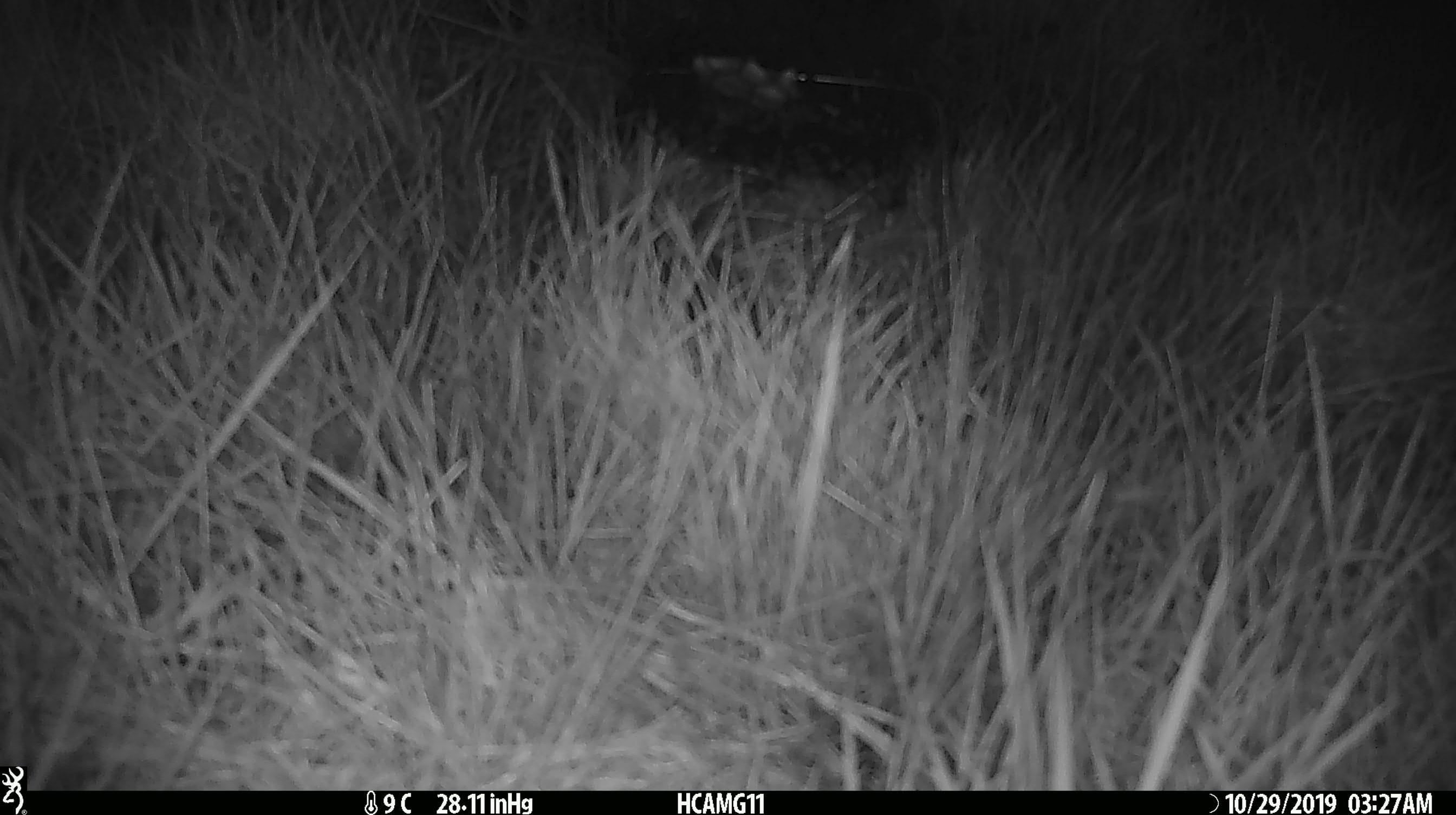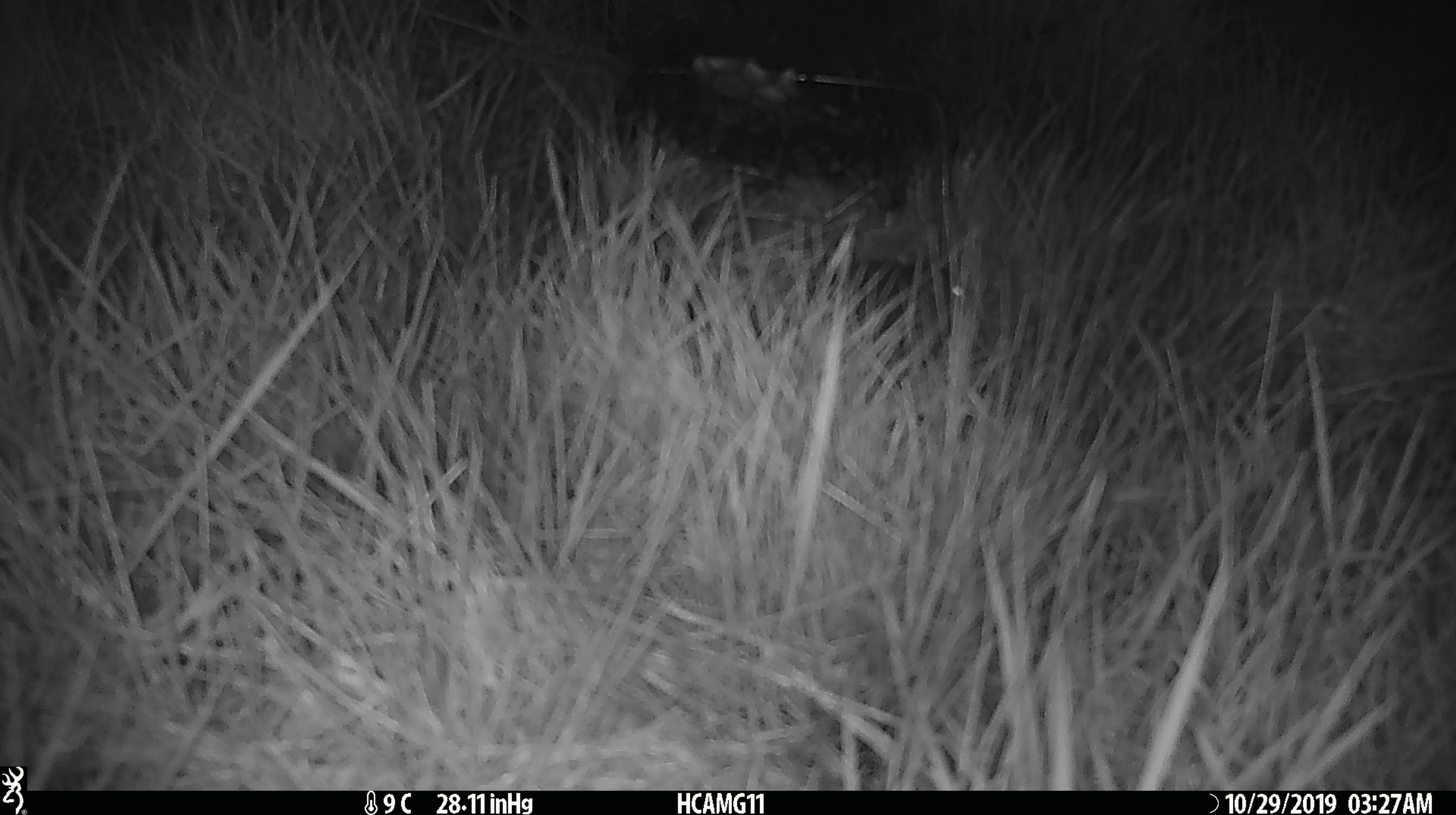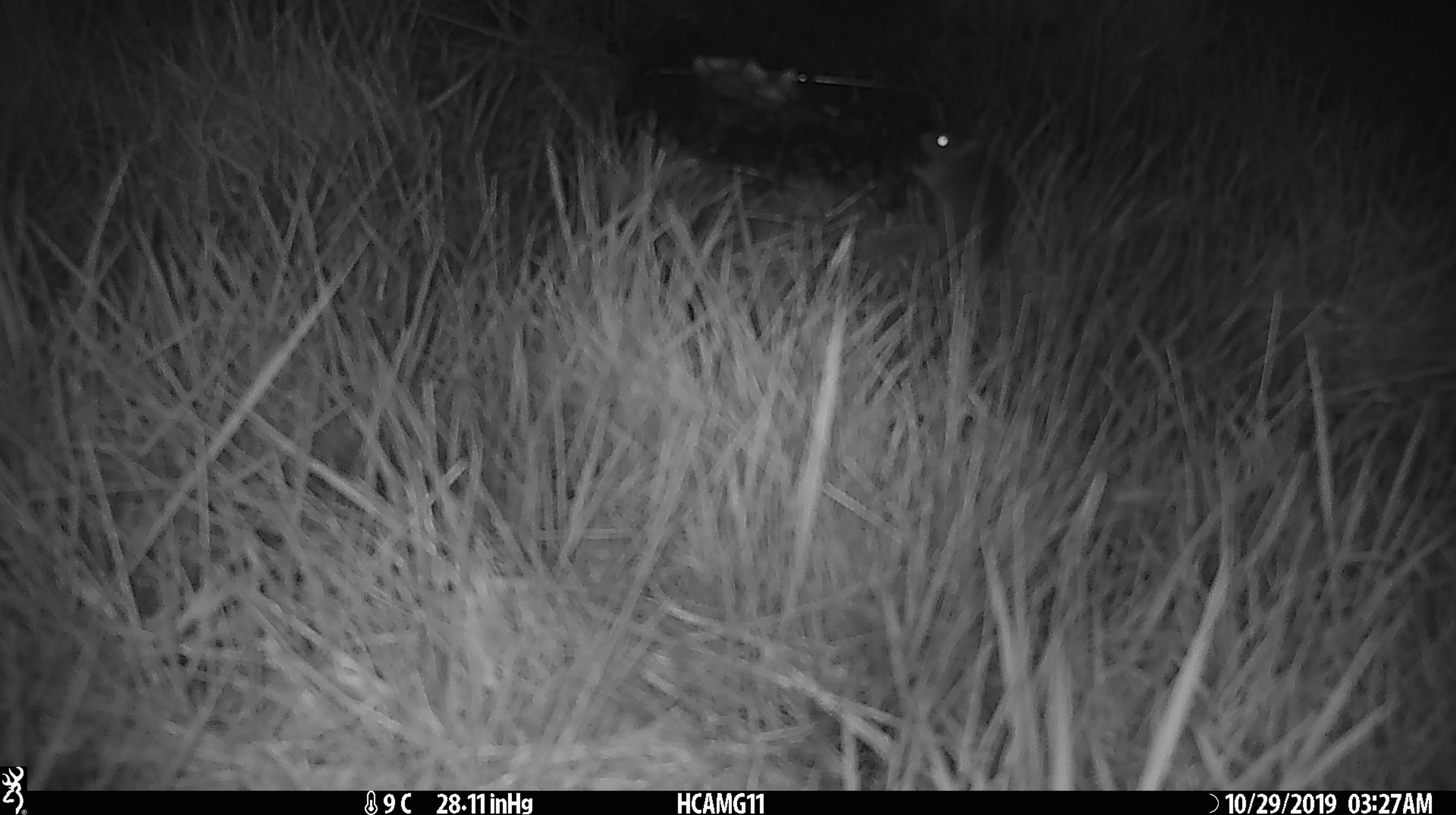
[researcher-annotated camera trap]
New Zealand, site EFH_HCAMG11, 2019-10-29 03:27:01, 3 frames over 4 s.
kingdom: Animalia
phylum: Chordata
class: Mammalia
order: Rodentia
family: Muridae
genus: Mus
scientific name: Mus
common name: mouse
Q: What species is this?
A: Mouse (Mus).